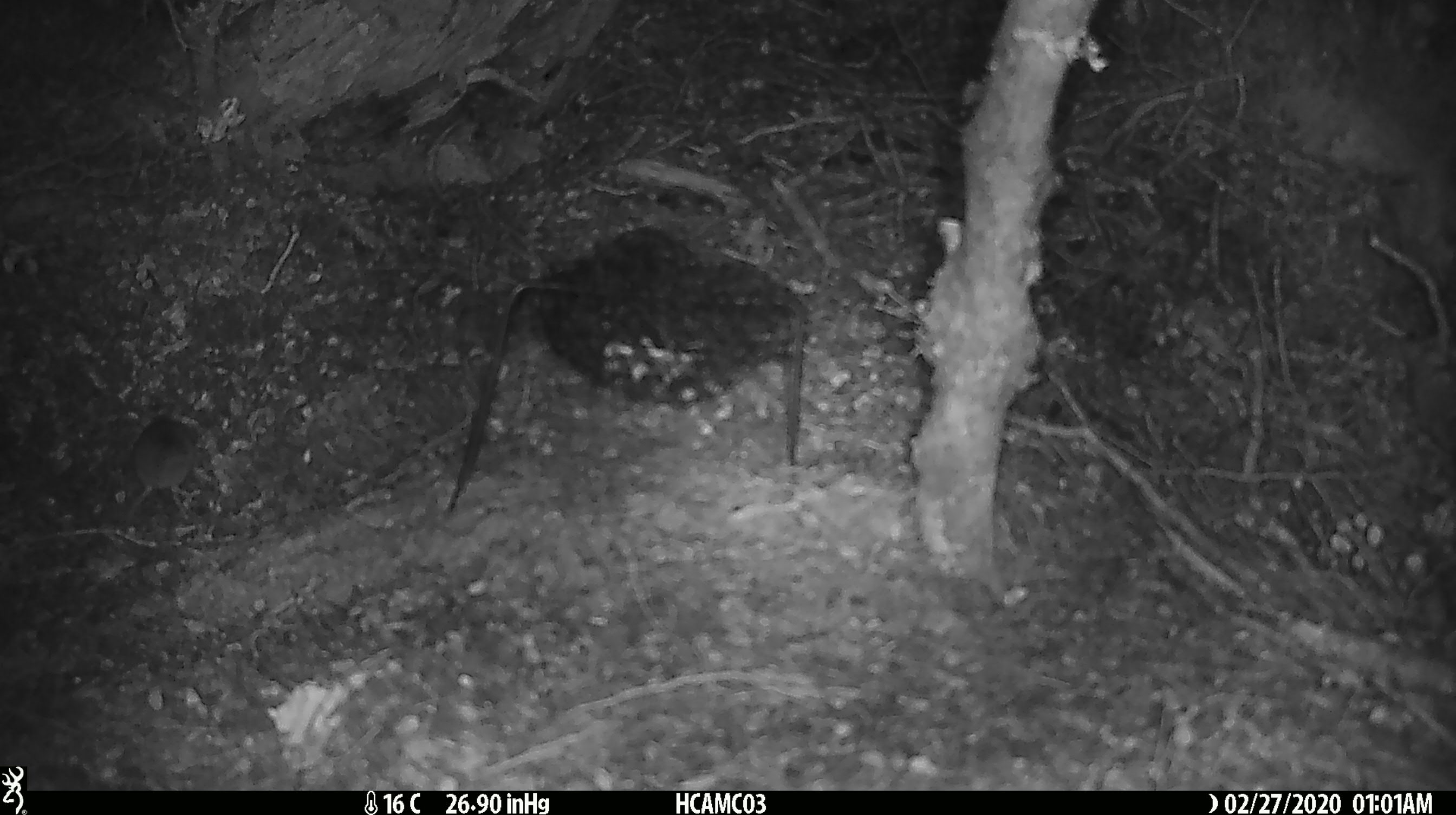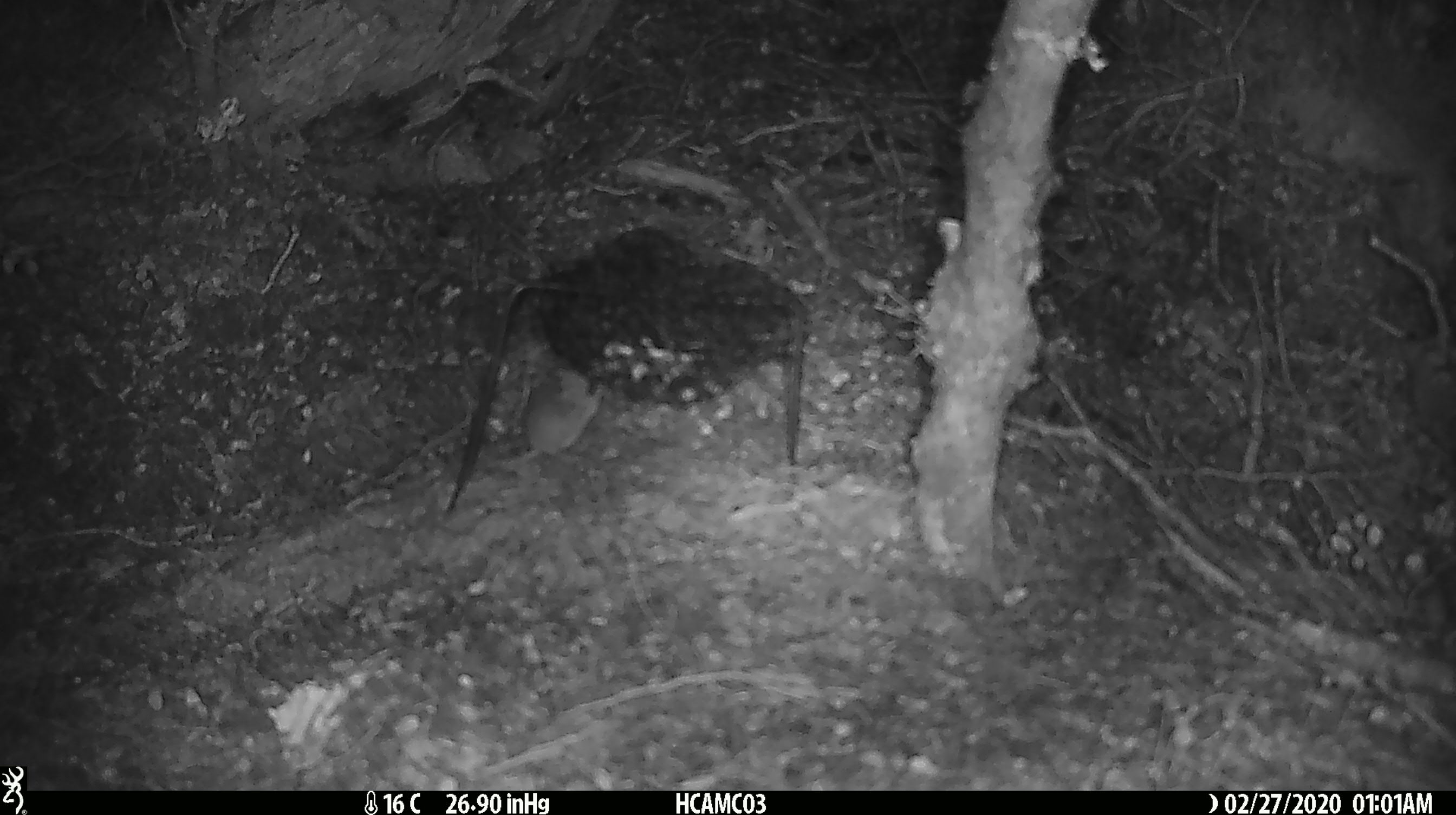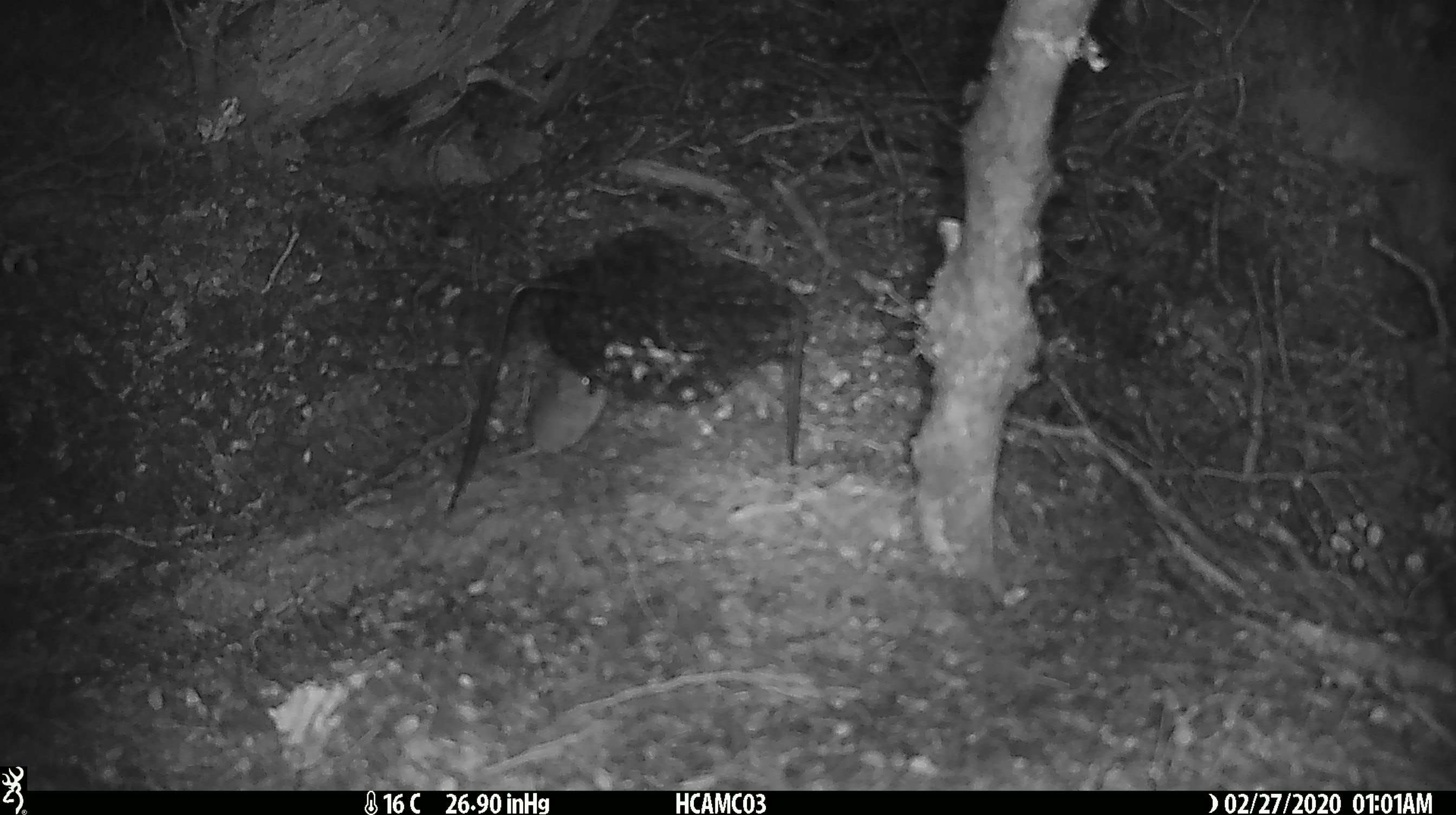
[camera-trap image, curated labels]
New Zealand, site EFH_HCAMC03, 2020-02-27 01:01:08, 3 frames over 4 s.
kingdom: Animalia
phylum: Chordata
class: Mammalia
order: Rodentia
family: Muridae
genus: Mus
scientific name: Mus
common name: mouse